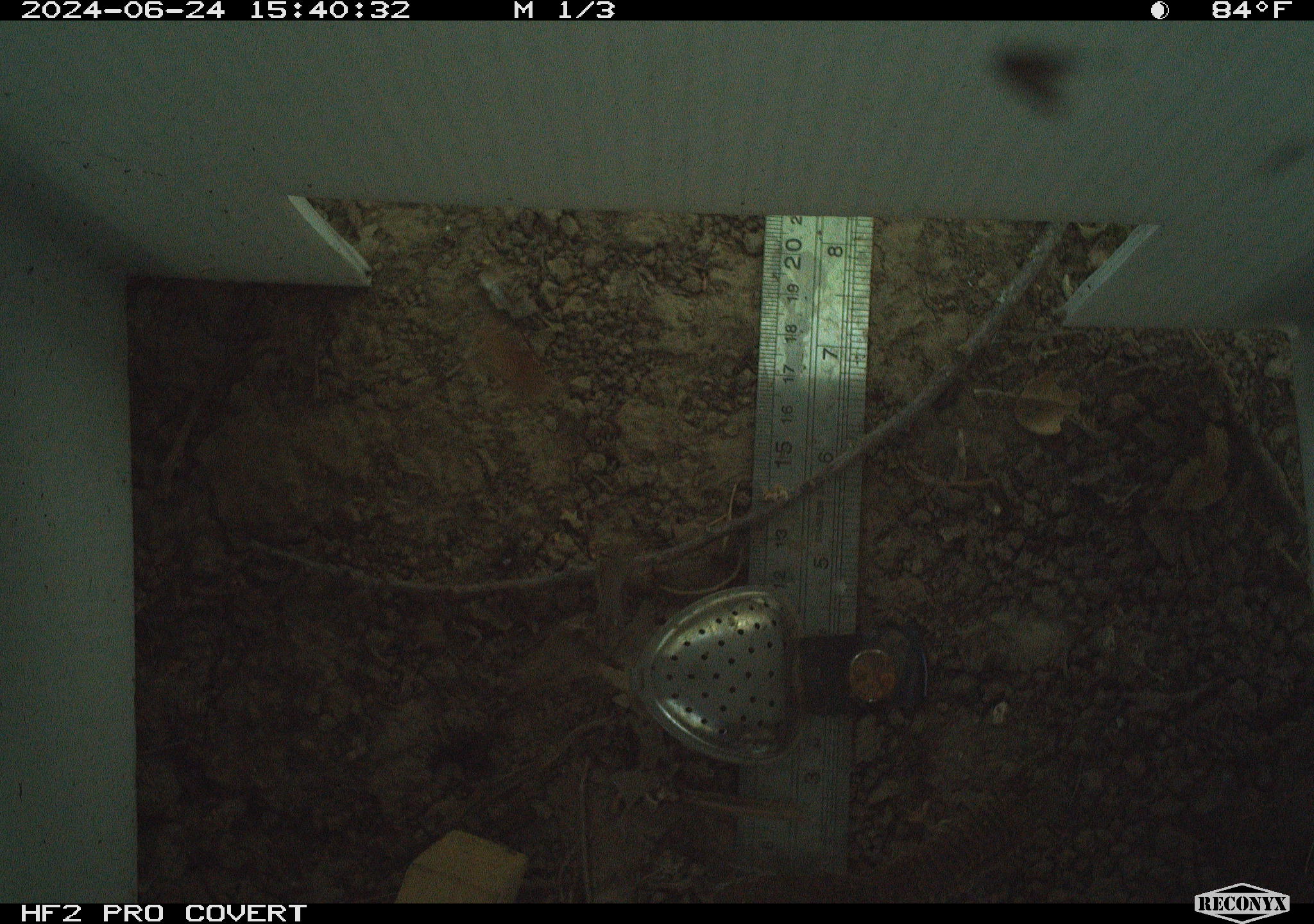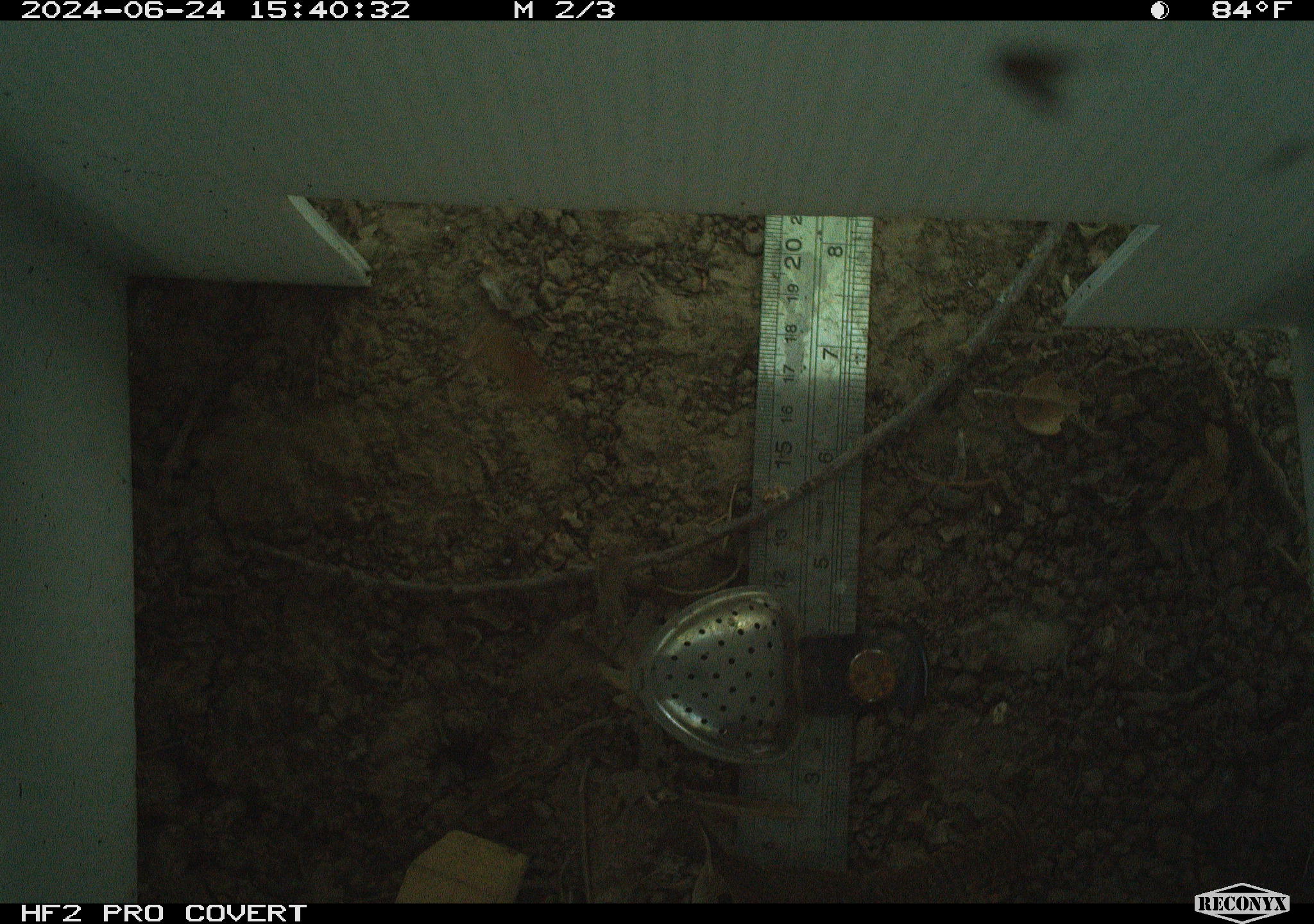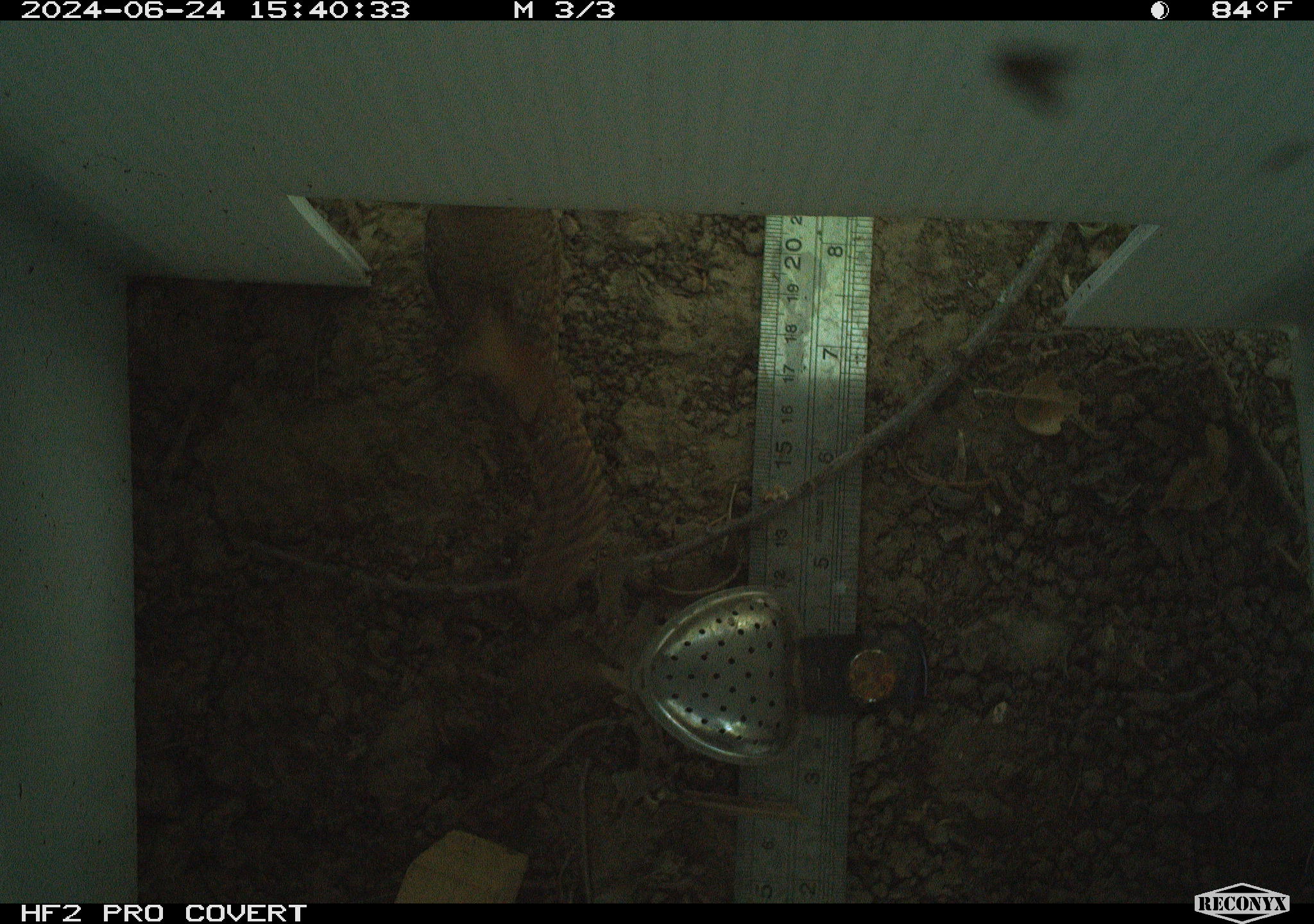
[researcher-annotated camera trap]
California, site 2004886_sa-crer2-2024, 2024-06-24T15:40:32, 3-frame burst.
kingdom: Animalia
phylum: Chordata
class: Aves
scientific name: Aves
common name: bird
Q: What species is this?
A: Bird (Aves).